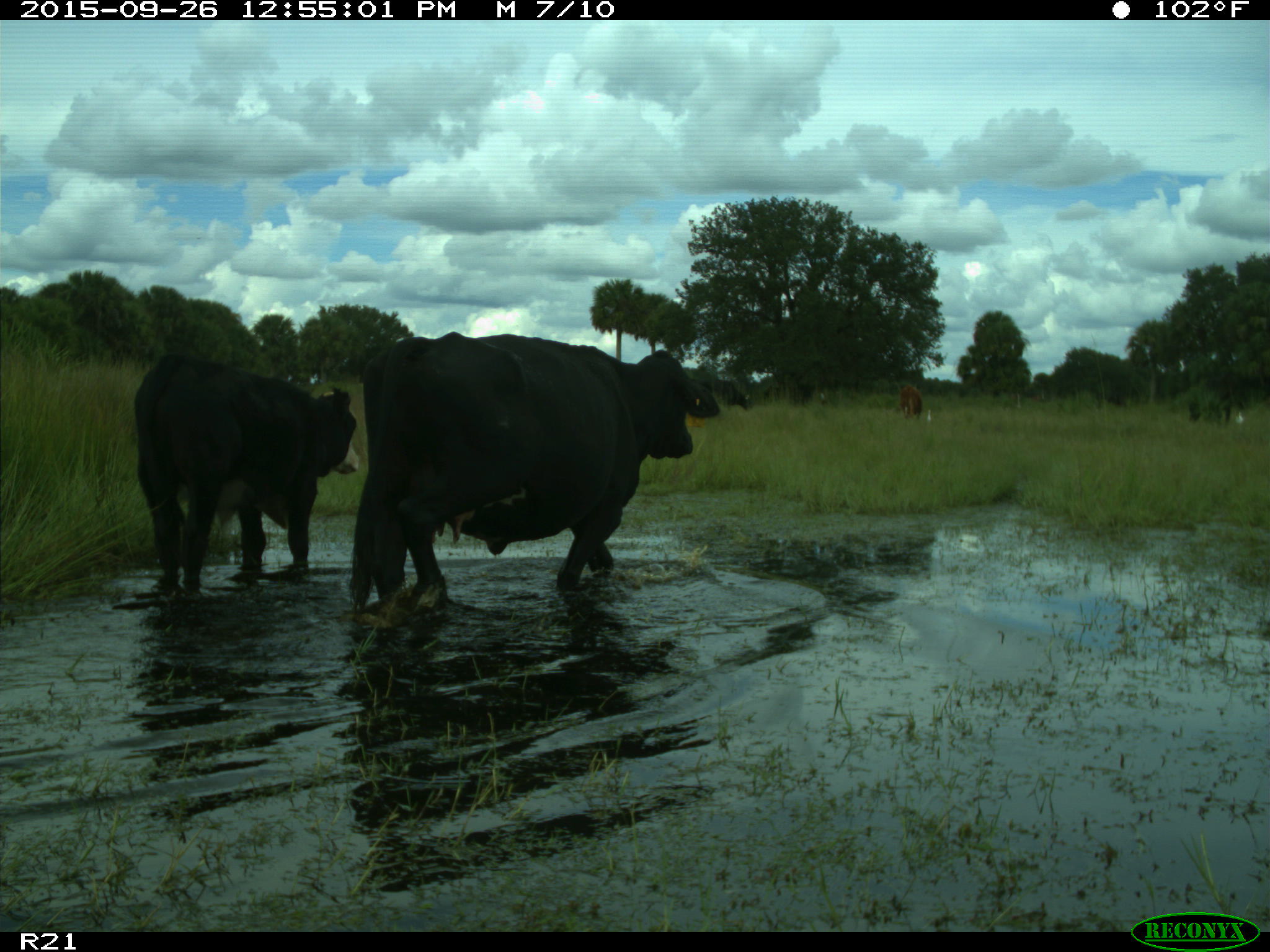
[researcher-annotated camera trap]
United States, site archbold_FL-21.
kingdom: Animalia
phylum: Chordata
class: Mammalia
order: Artiodactyla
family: Bovidae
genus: Bos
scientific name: Bos taurus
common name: domestic cow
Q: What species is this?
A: Bos taurus (domestic cow).